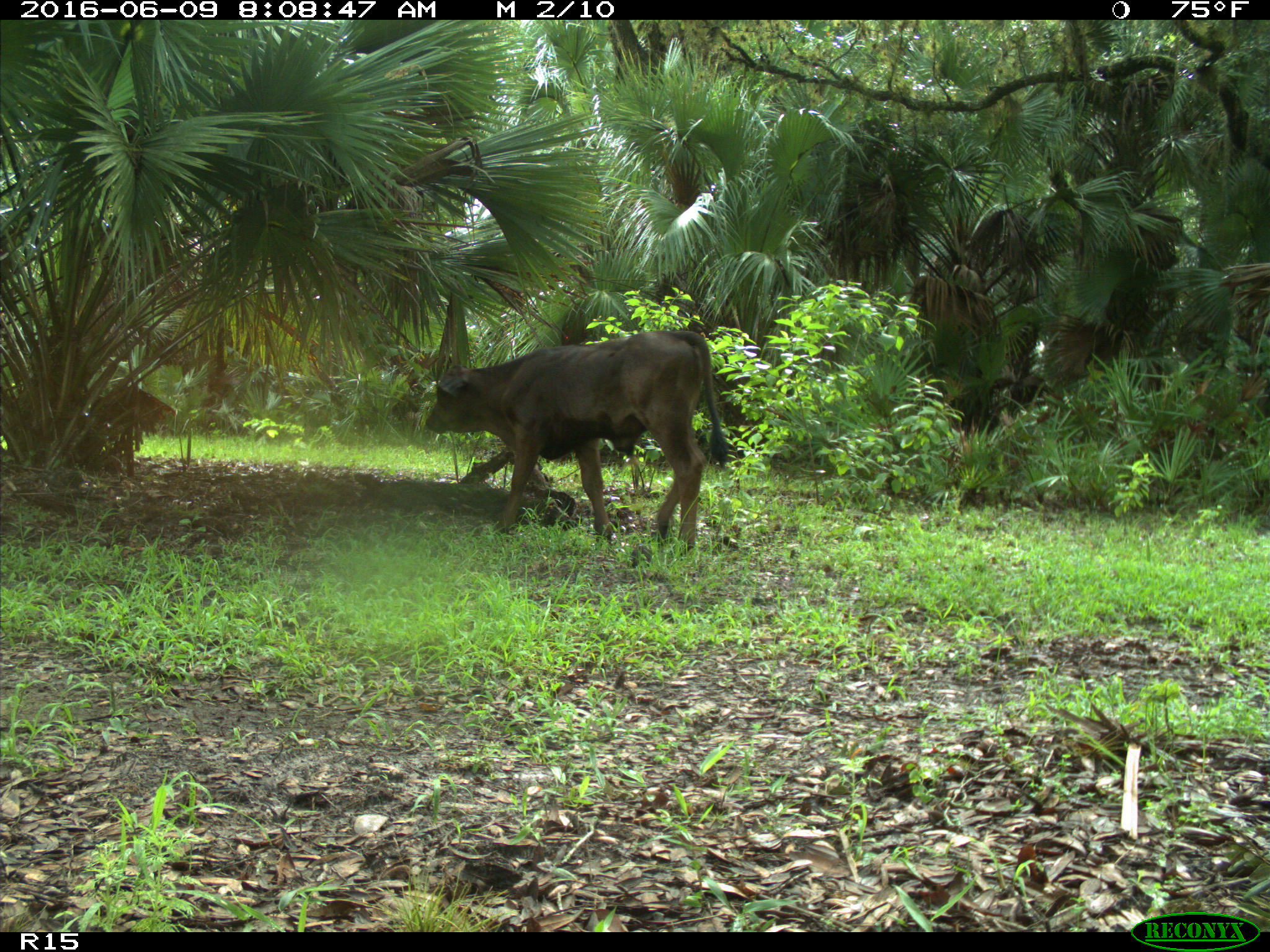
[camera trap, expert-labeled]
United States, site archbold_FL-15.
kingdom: Animalia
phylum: Chordata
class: Mammalia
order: Artiodactyla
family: Bovidae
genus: Bos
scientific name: Bos taurus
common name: domestic cow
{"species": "Bos taurus (domestic cow)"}